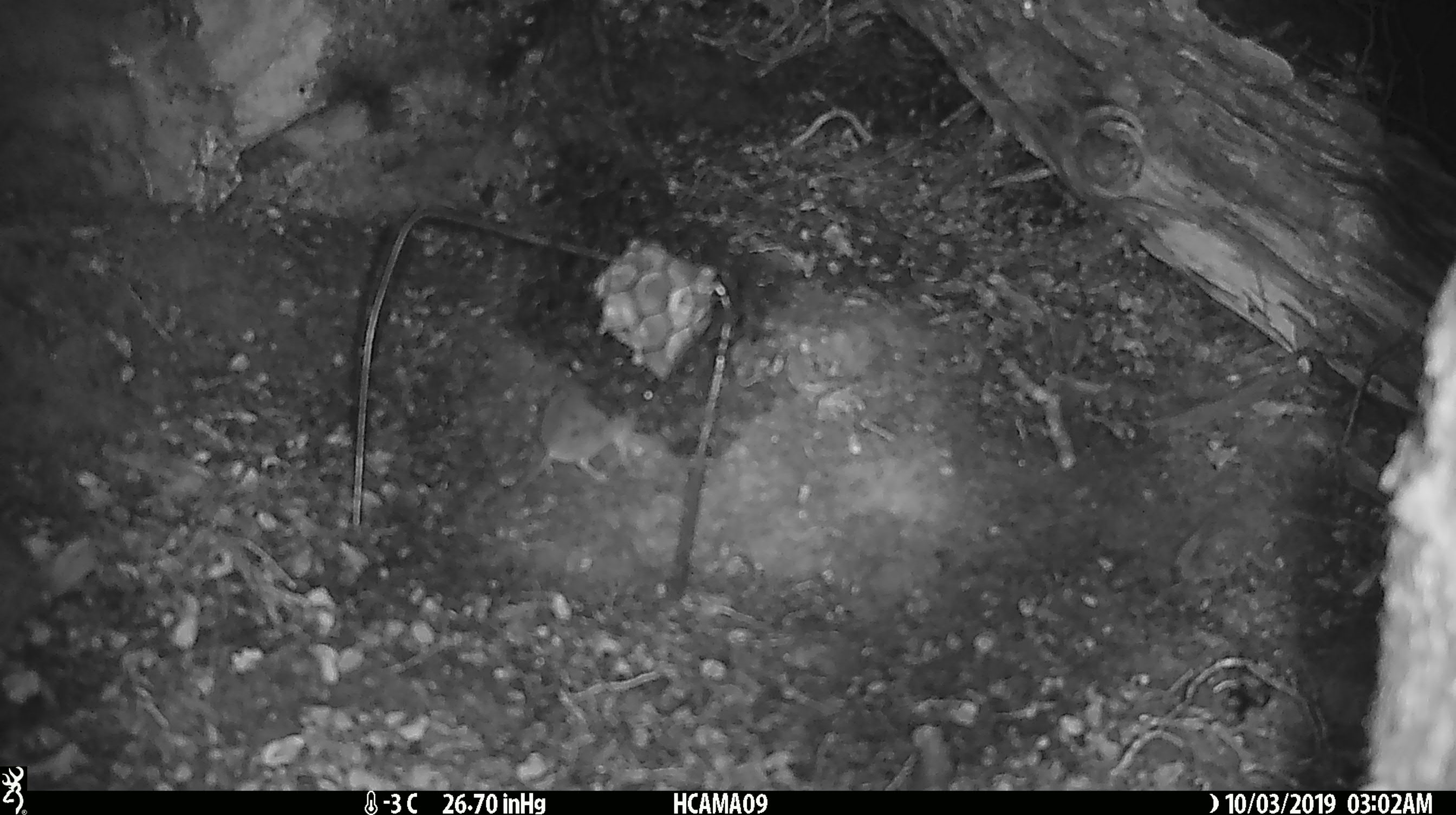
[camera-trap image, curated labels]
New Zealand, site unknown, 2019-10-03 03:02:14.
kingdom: Animalia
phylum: Chordata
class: Mammalia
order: Rodentia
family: Muridae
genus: Mus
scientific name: Mus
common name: mouse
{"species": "mouse (Mus)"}